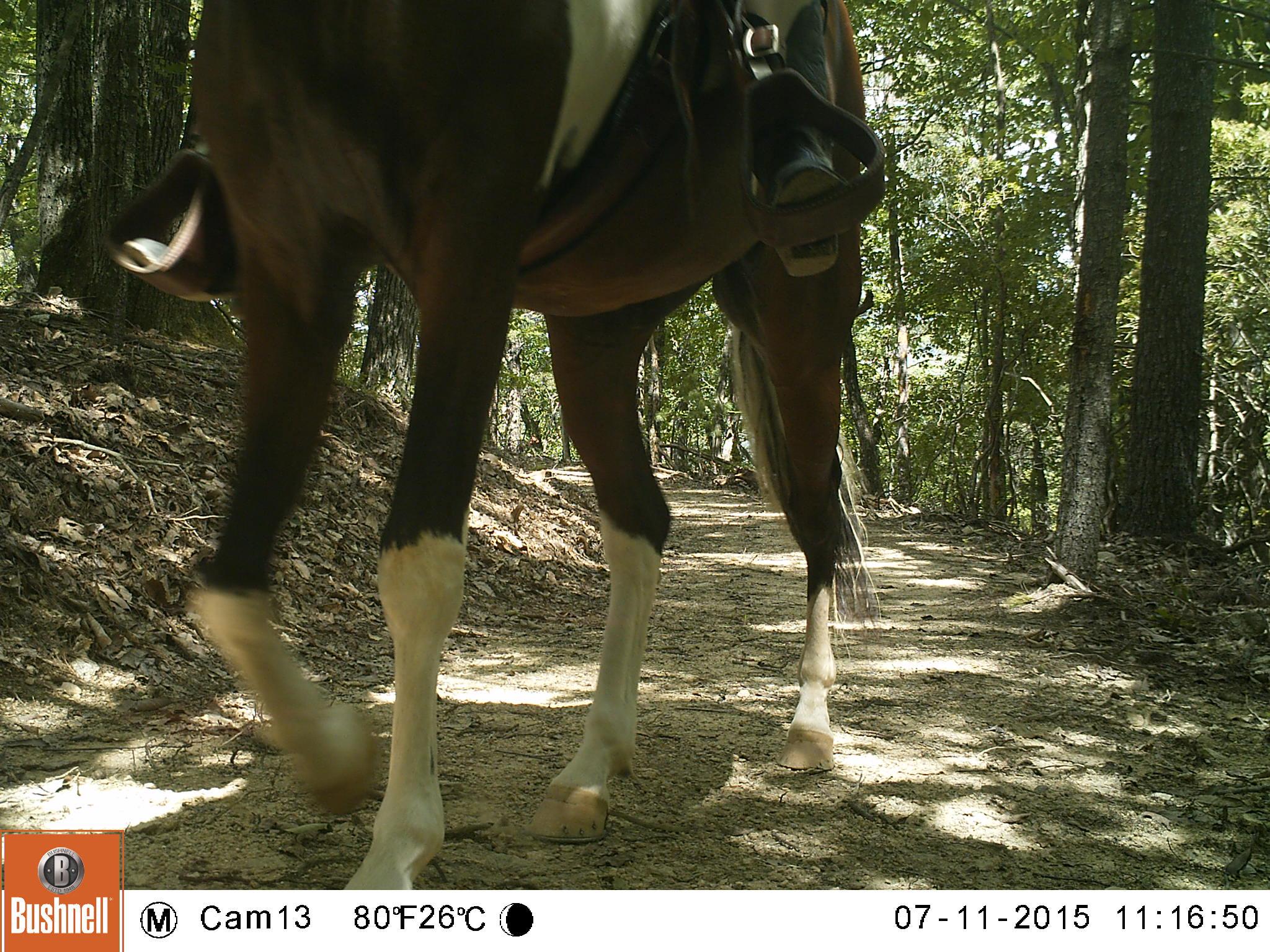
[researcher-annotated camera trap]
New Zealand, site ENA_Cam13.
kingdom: Animalia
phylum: Chordata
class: Mammalia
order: Perissodactyla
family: Equidae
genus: Equus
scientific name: Equus caballus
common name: horse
Horse (Equus caballus).